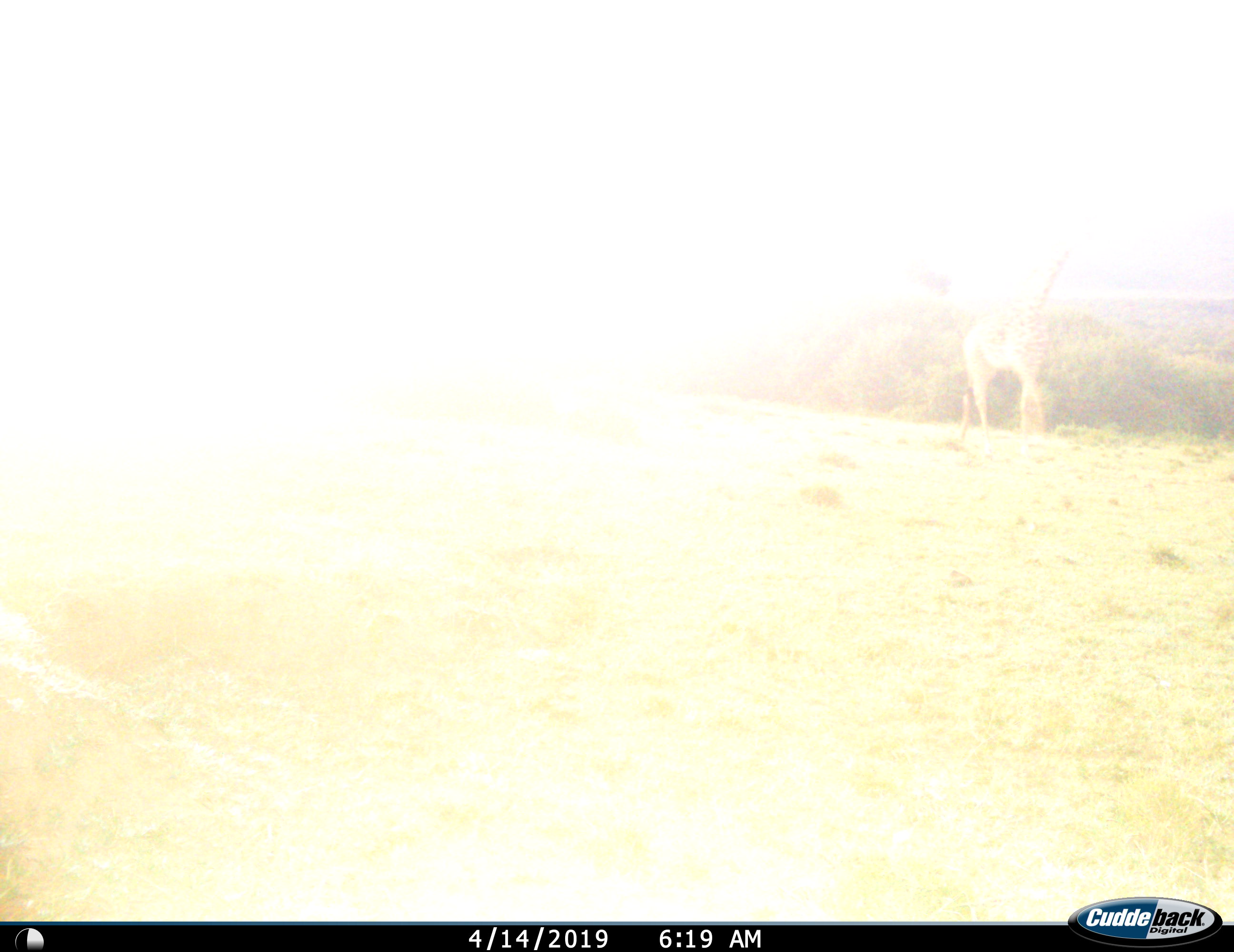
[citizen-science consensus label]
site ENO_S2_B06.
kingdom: Animalia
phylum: Chordata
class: Mammalia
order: Artiodactyla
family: Giraffidae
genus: Giraffa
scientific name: Giraffa camelopardalis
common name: giraffe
Giraffe (Giraffa camelopardalis), count 1. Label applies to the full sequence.